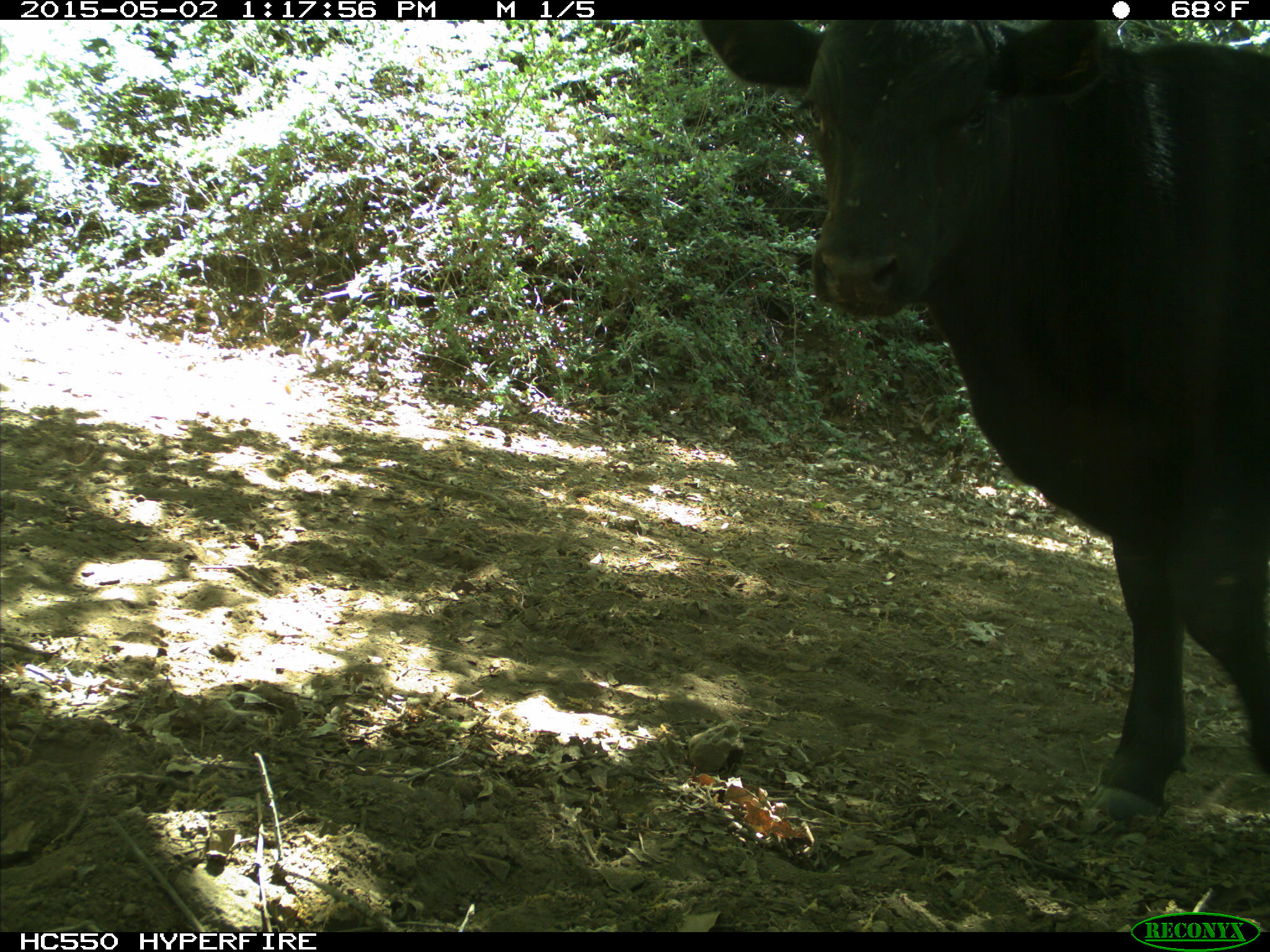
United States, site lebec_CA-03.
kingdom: Animalia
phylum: Chordata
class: Mammalia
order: Artiodactyla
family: Bovidae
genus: Bos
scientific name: Bos taurus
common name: domestic cow